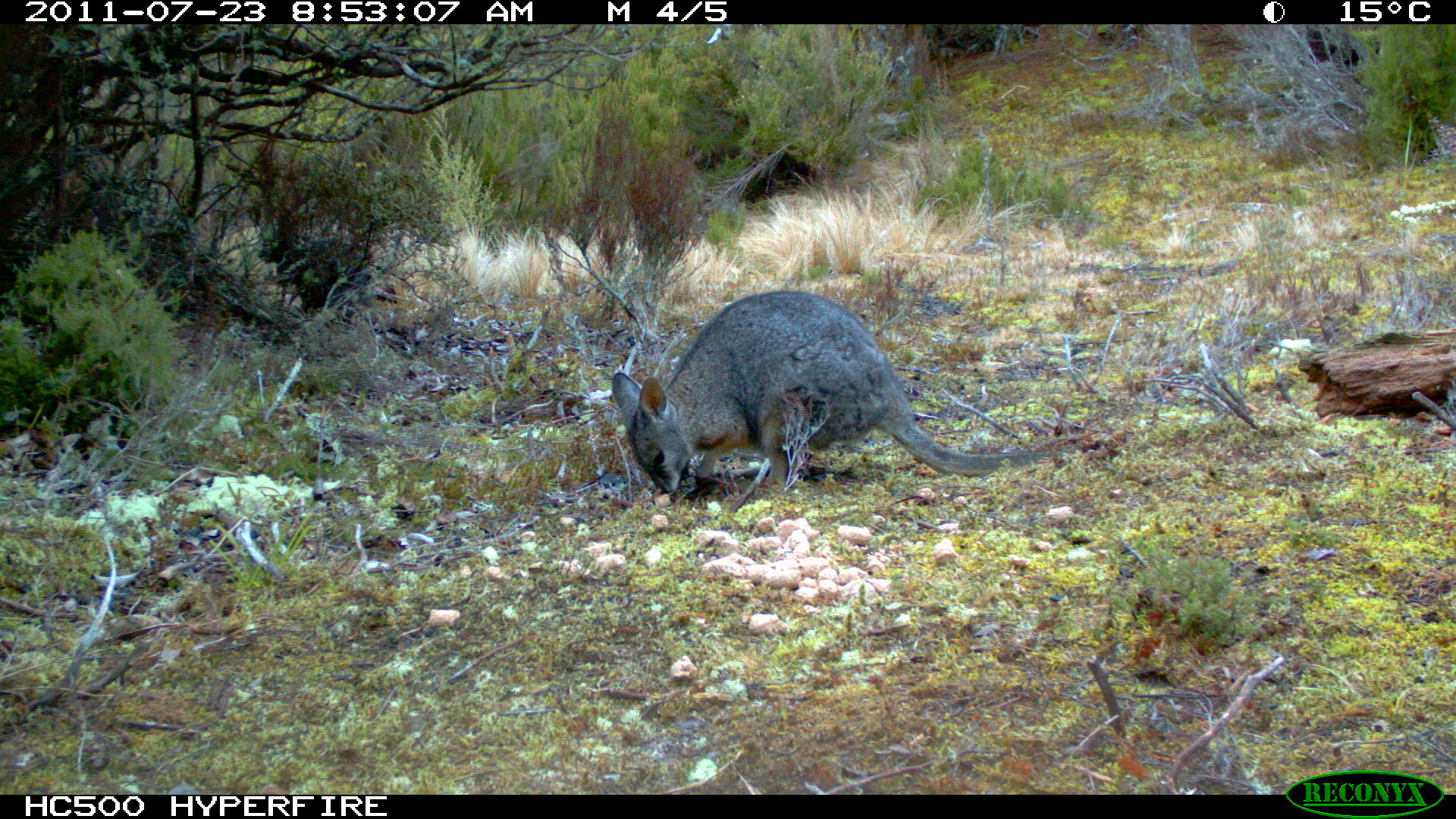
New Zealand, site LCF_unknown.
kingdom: Animalia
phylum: Chordata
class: Mammalia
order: Diprotodontia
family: Macropodidae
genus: Notamacropus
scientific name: Notamacropus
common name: wallaby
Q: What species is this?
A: Wallaby (Notamacropus).